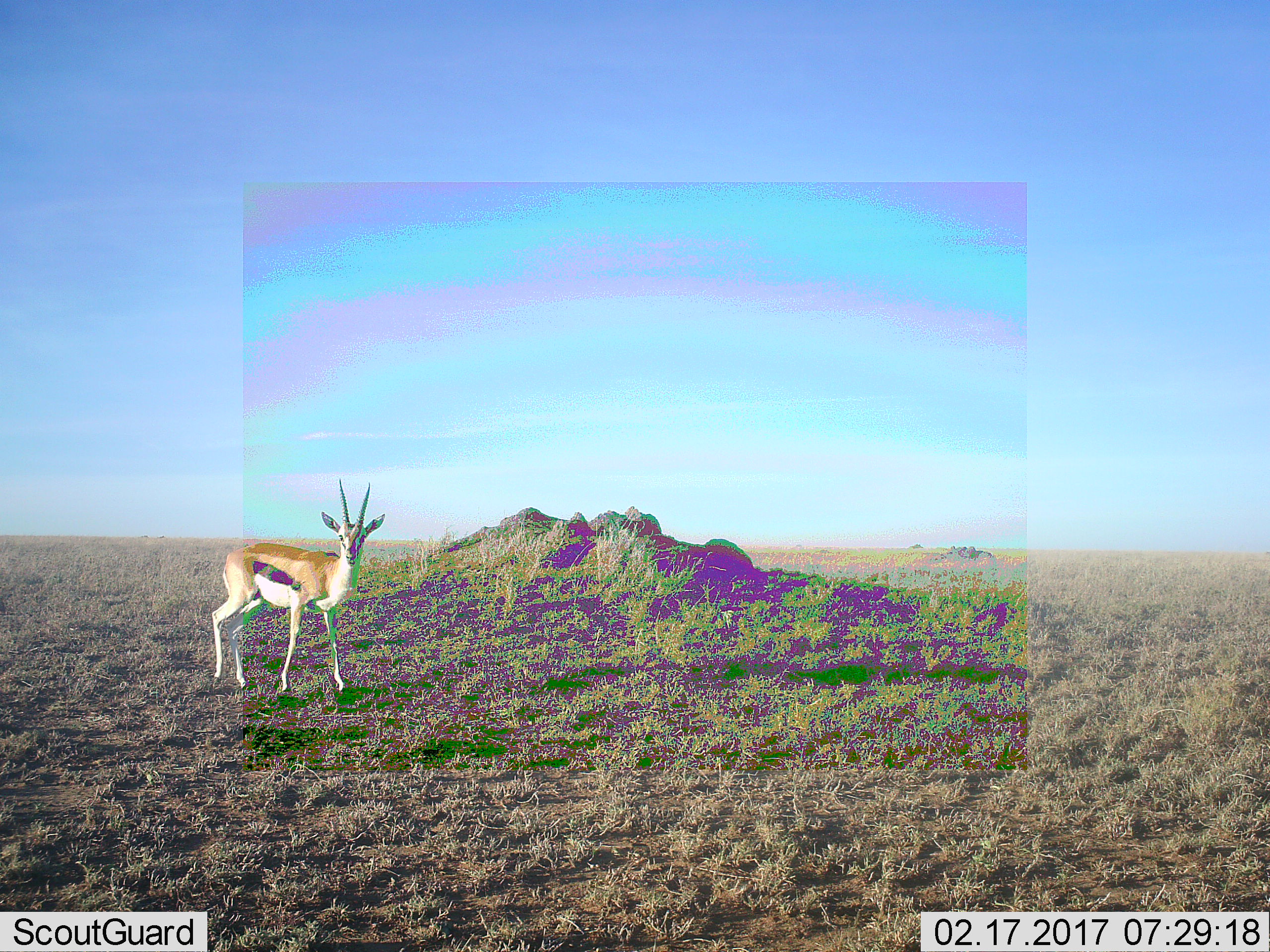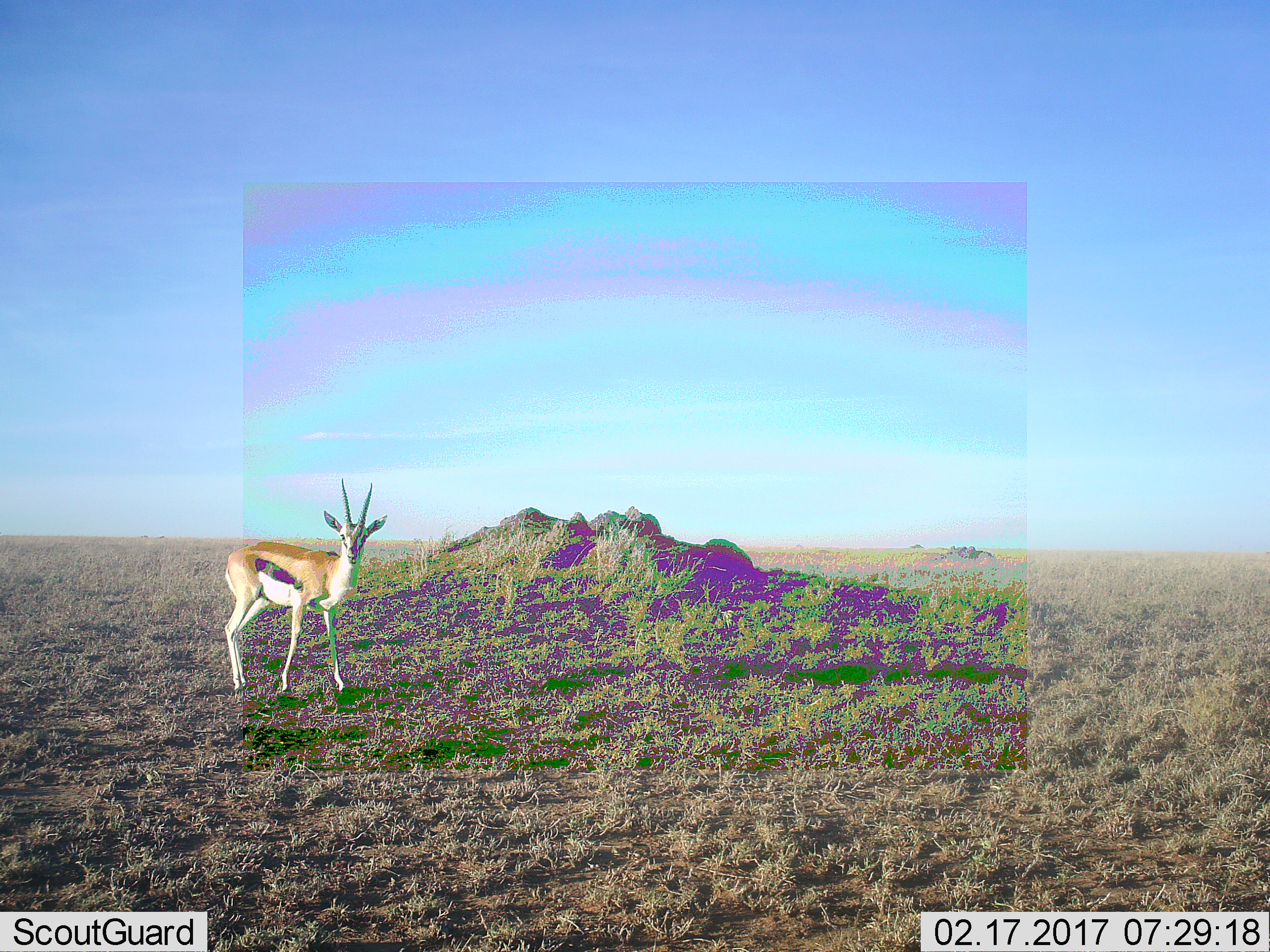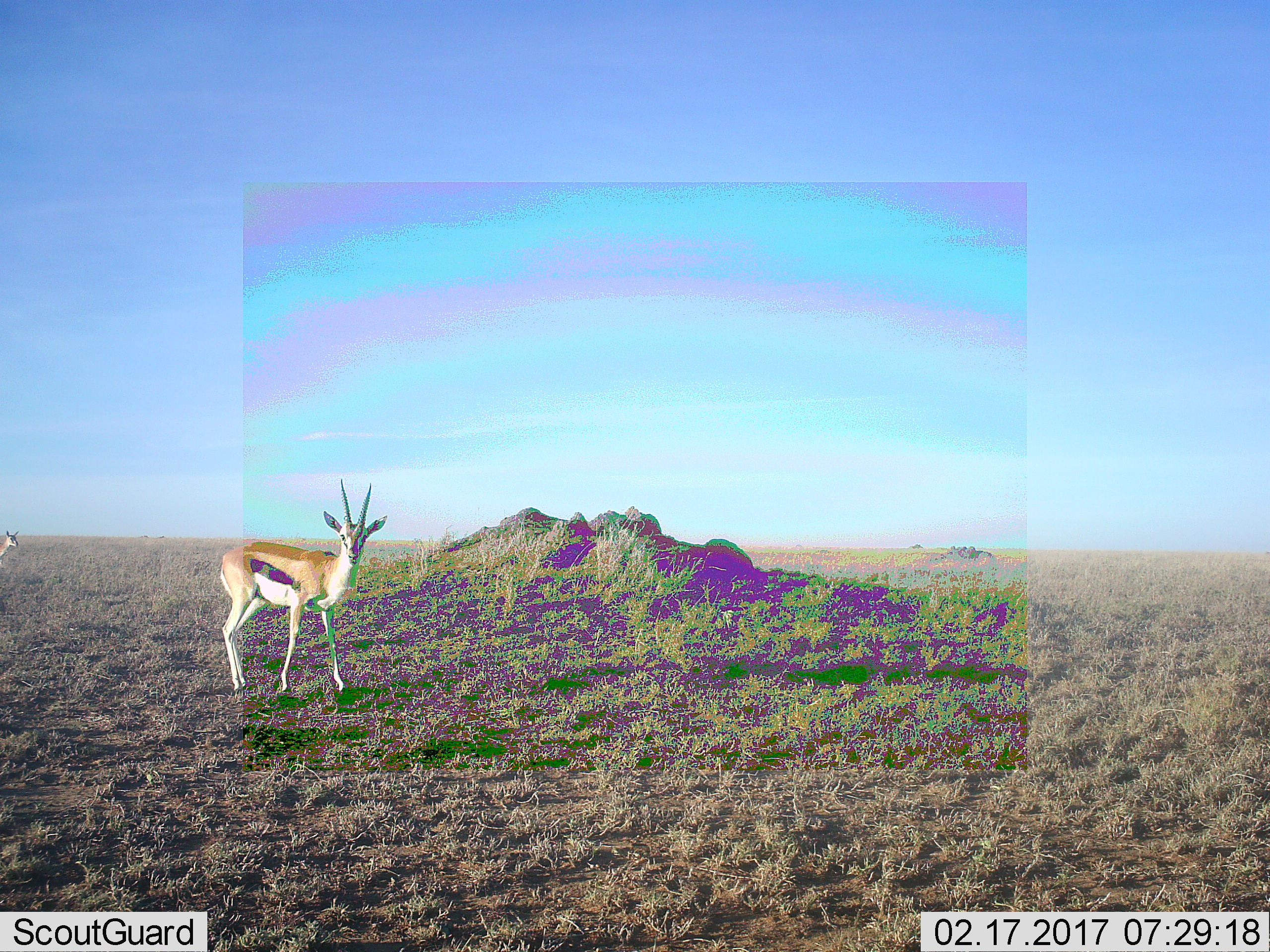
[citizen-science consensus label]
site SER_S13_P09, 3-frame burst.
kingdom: Animalia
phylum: Chordata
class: Mammalia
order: Artiodactyla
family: Bovidae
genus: Eudorcas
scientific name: Eudorcas thomsonii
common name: thomson's gazelle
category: gazellethomsons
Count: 1.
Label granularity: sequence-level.